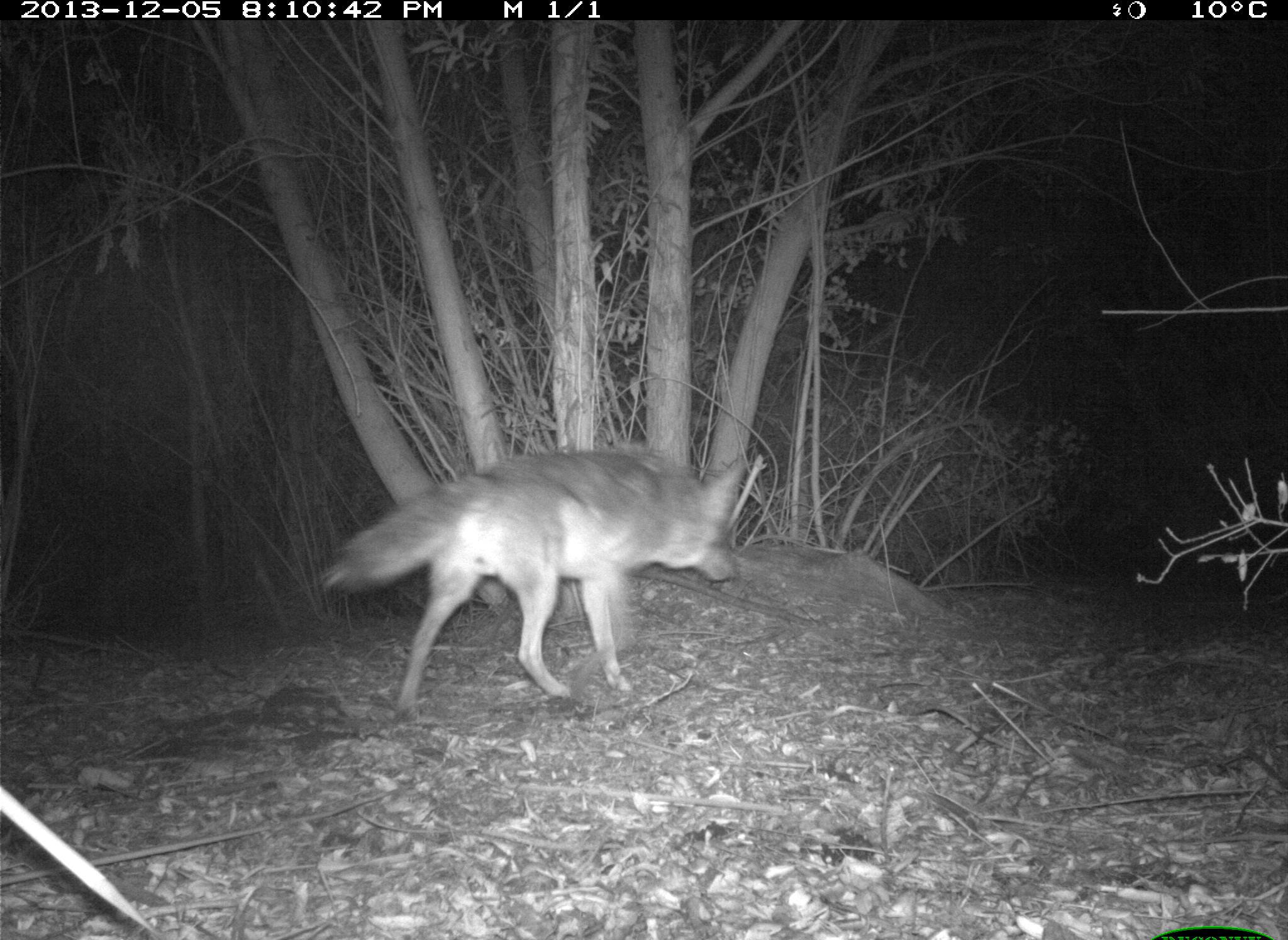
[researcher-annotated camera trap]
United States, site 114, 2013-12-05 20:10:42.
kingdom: Animalia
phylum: Chordata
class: Mammalia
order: Carnivora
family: Canidae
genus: Canis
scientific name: Canis latrans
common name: coyote